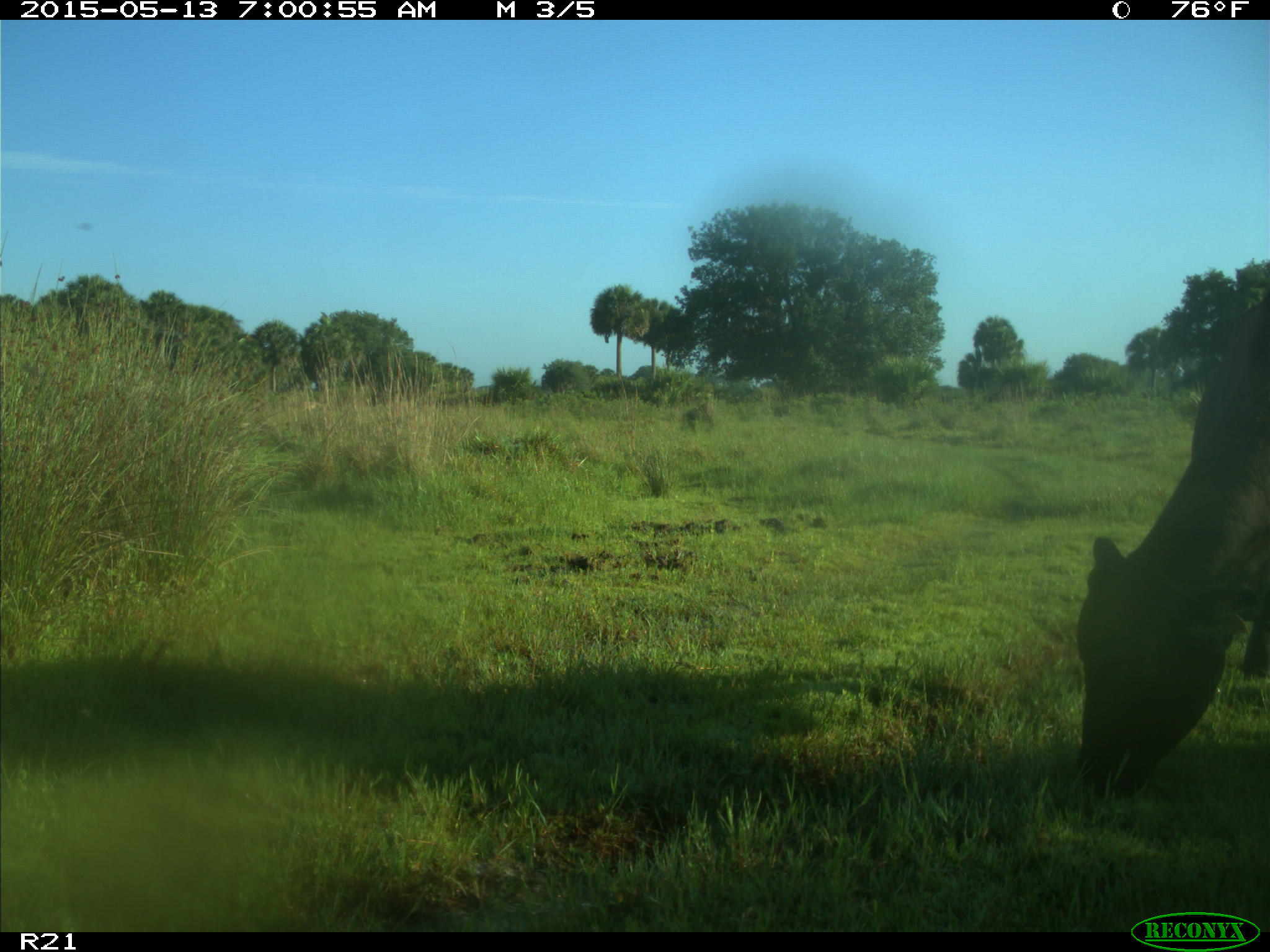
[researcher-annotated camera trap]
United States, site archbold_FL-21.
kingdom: Animalia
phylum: Chordata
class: Mammalia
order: Artiodactyla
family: Bovidae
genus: Bos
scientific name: Bos taurus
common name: domestic cow